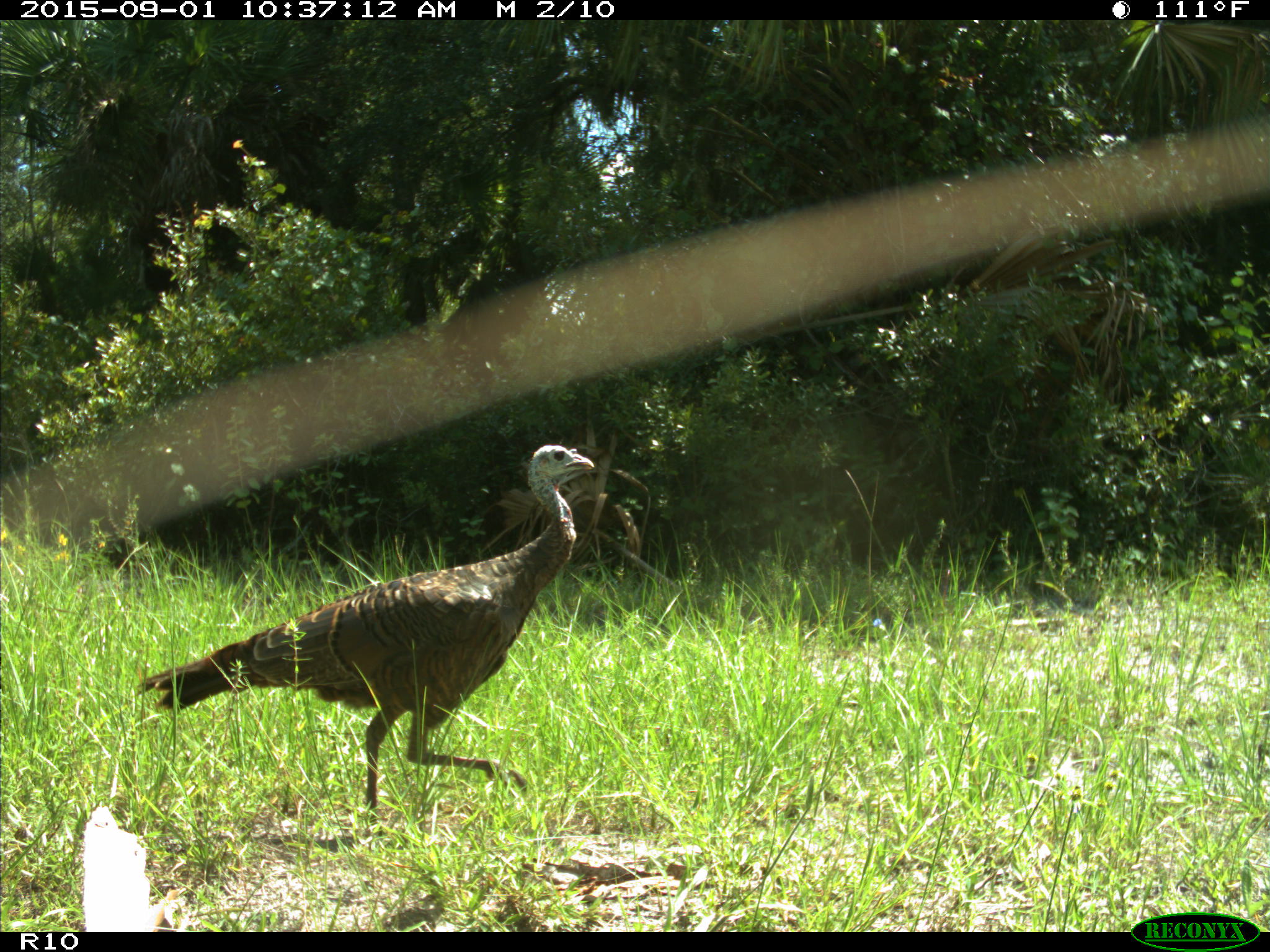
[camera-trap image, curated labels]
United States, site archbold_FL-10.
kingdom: Animalia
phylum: Chordata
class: Aves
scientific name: Aves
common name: birds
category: unidentified bird